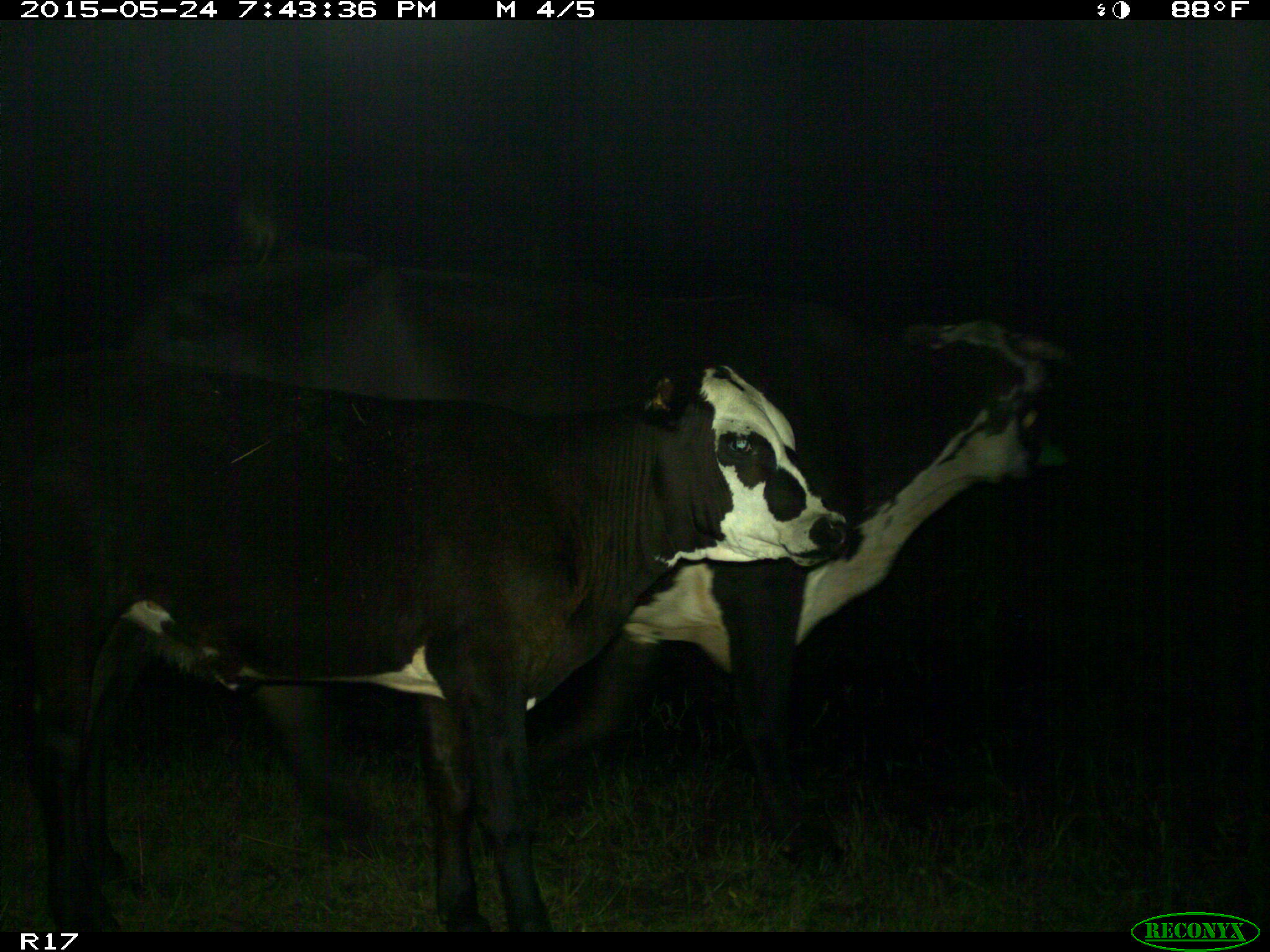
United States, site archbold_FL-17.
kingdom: Animalia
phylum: Chordata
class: Mammalia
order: Artiodactyla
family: Bovidae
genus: Bos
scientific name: Bos taurus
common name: domestic cow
Bos taurus (domestic cow).